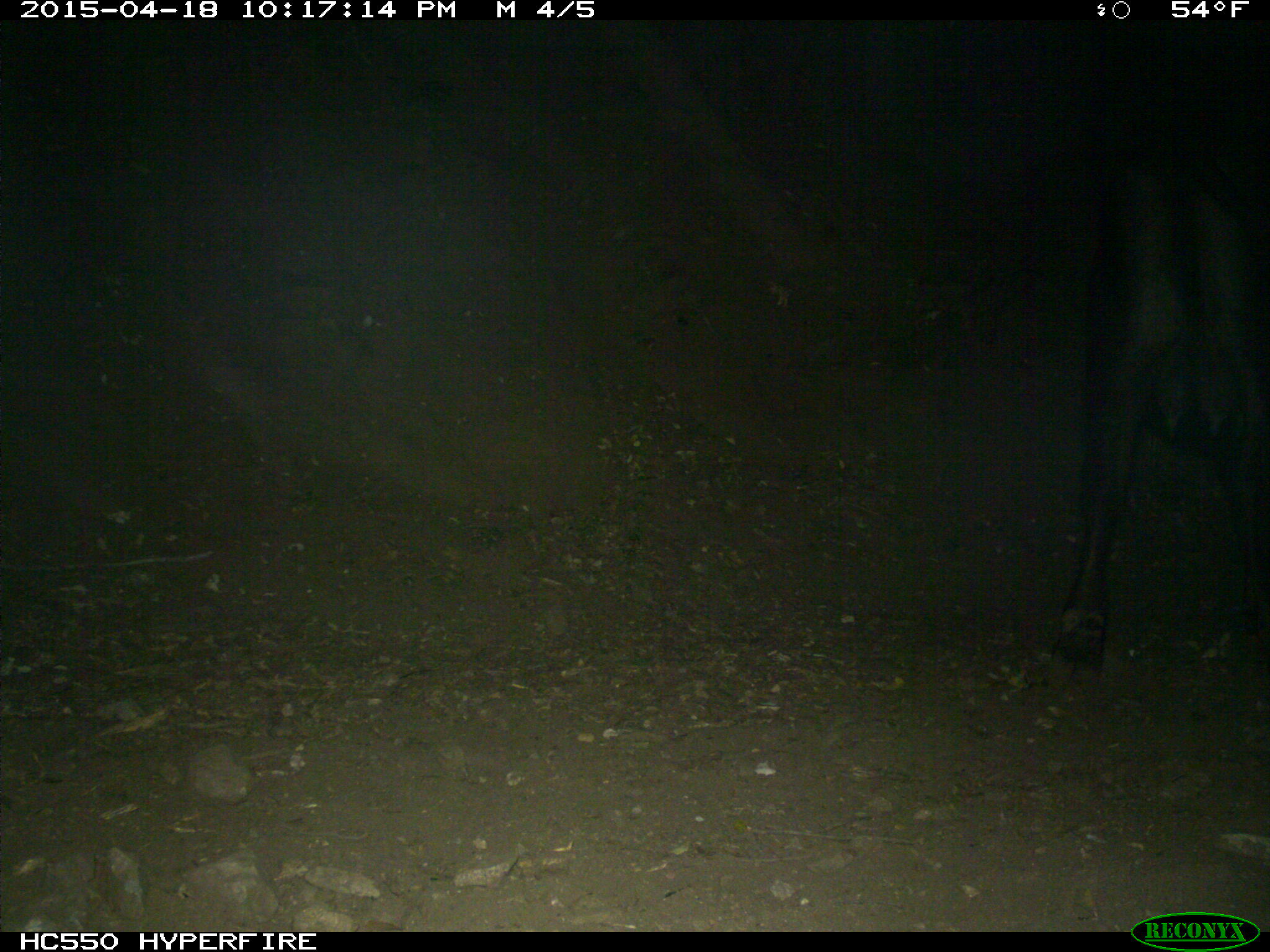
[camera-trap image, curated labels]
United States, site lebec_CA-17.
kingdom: Animalia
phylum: Chordata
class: Mammalia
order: Artiodactyla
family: Bovidae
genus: Bos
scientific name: Bos taurus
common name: domestic cow